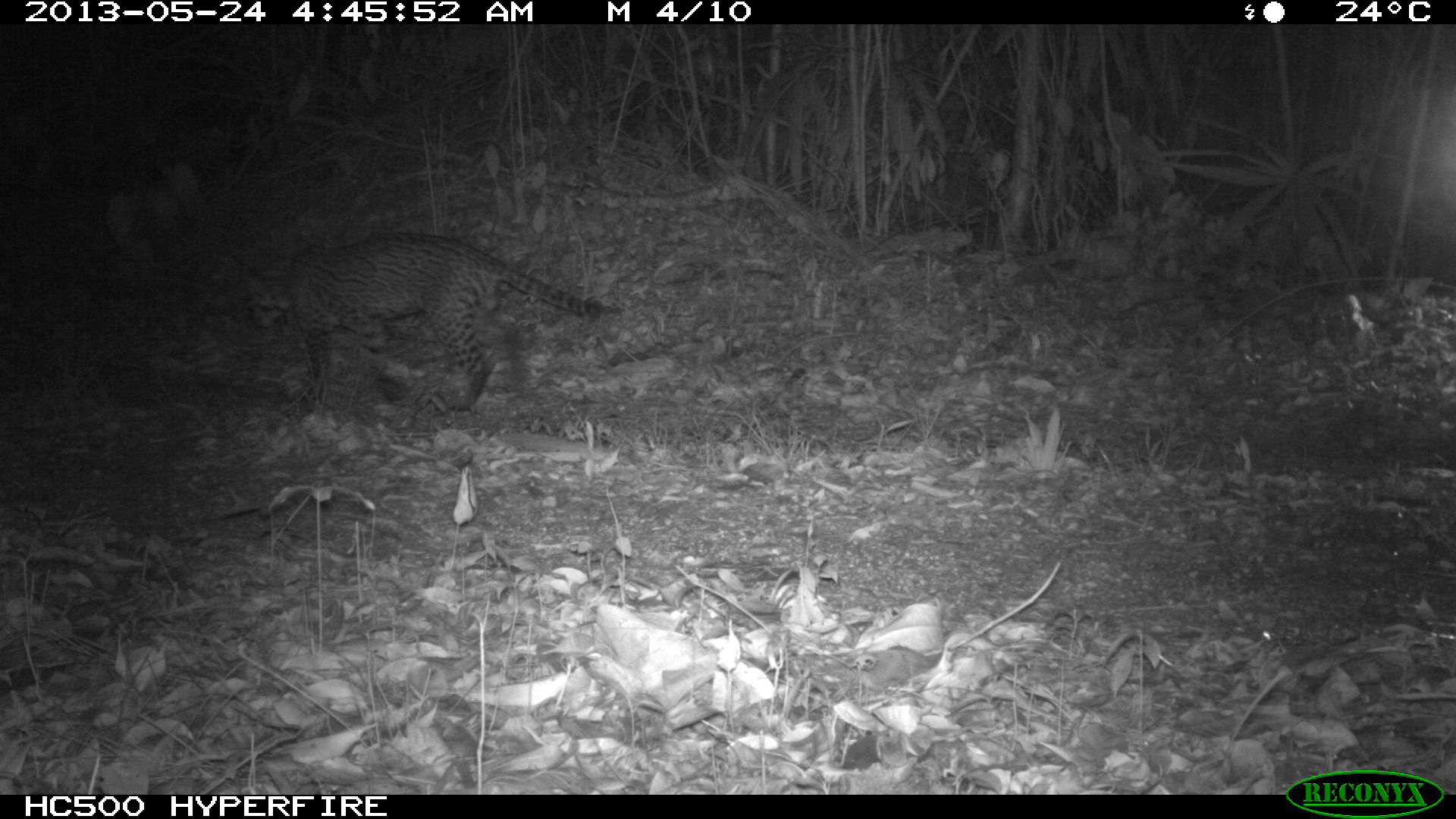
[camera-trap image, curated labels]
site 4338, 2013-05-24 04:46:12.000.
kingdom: Animalia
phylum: Chordata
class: Mammalia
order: Carnivora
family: Felidae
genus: Leopardus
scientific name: Leopardus pardalis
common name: ocelot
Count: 1.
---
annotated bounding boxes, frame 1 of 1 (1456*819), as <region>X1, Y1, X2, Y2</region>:
leopardus pardalis: <region>239, 231, 613, 413</region>